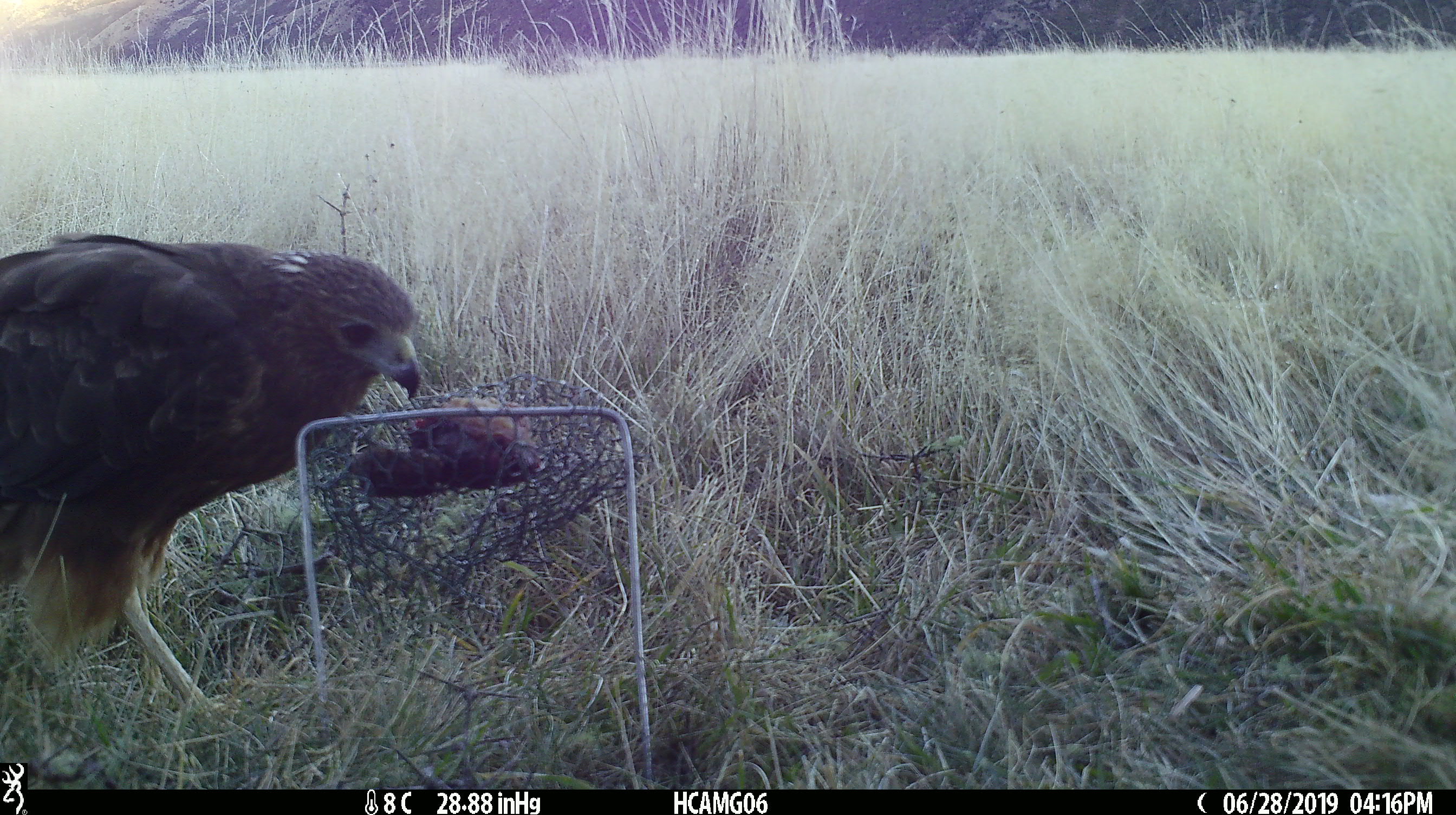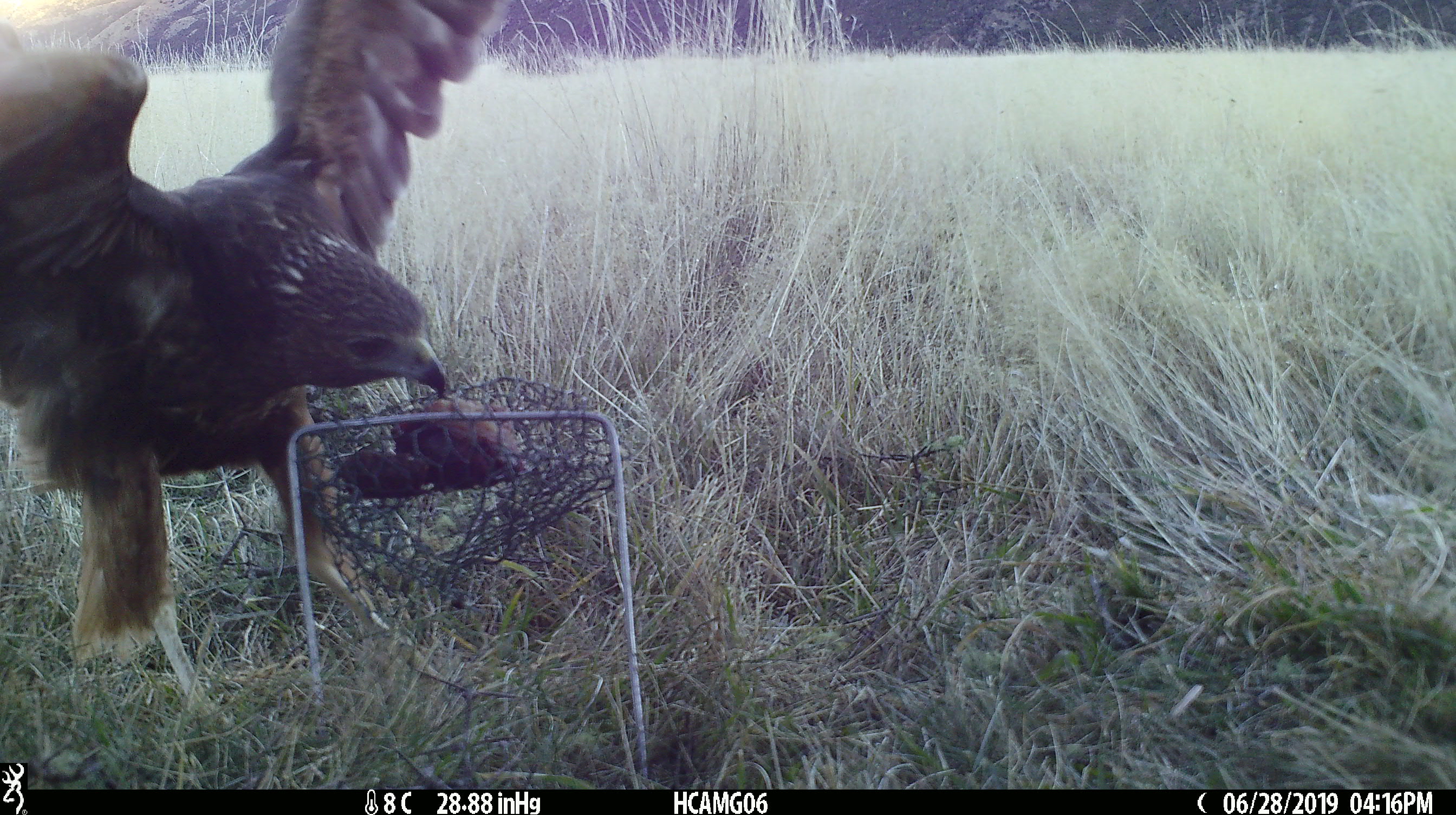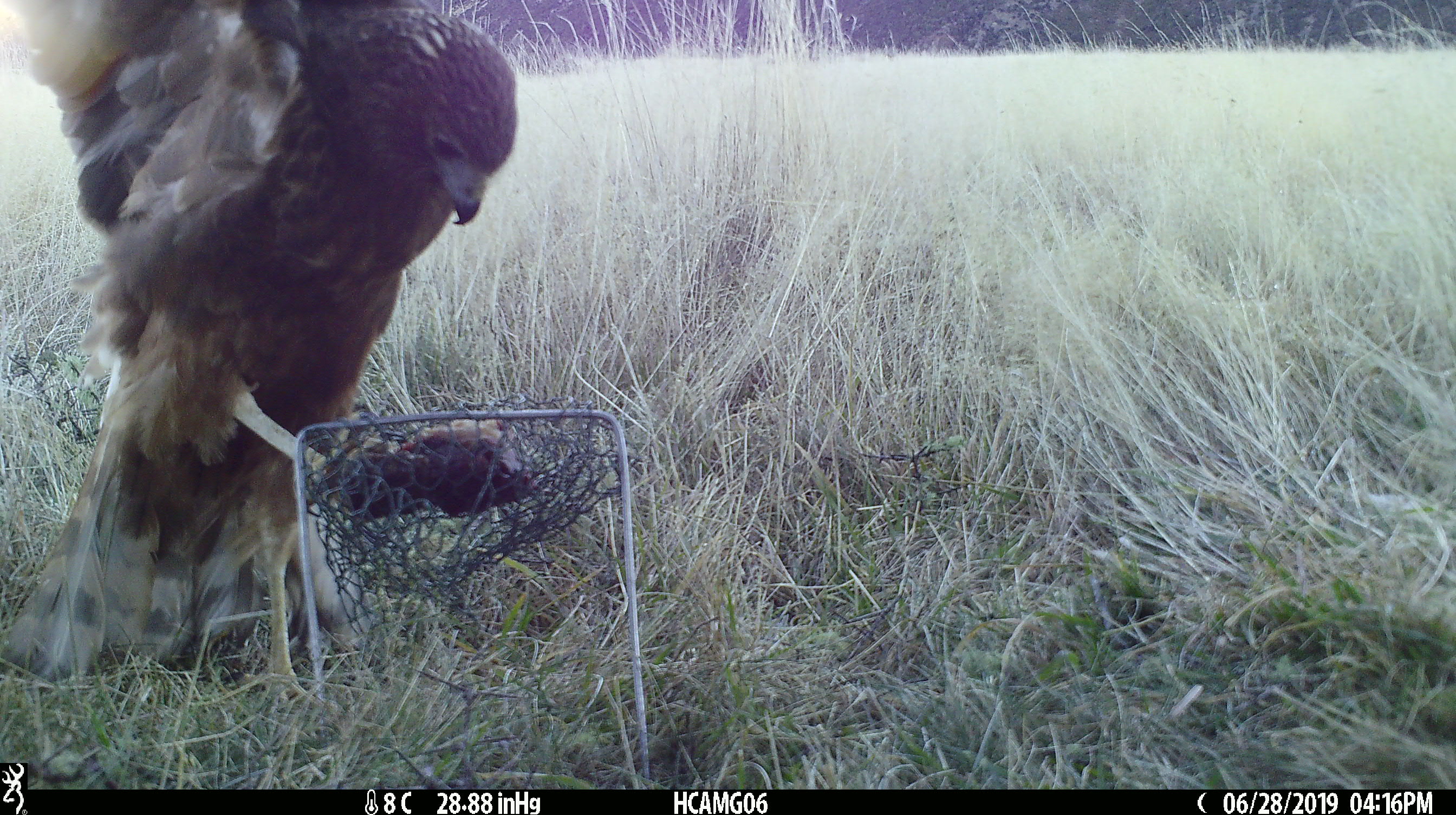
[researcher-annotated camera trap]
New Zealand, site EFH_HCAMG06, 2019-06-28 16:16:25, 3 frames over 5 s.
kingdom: Animalia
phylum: Chordata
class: Aves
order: Accipitriformes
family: Accipitridae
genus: Circus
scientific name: Circus approximans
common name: swamp harrier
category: harrier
Harrier (swamp harrier) (Circus approximans).